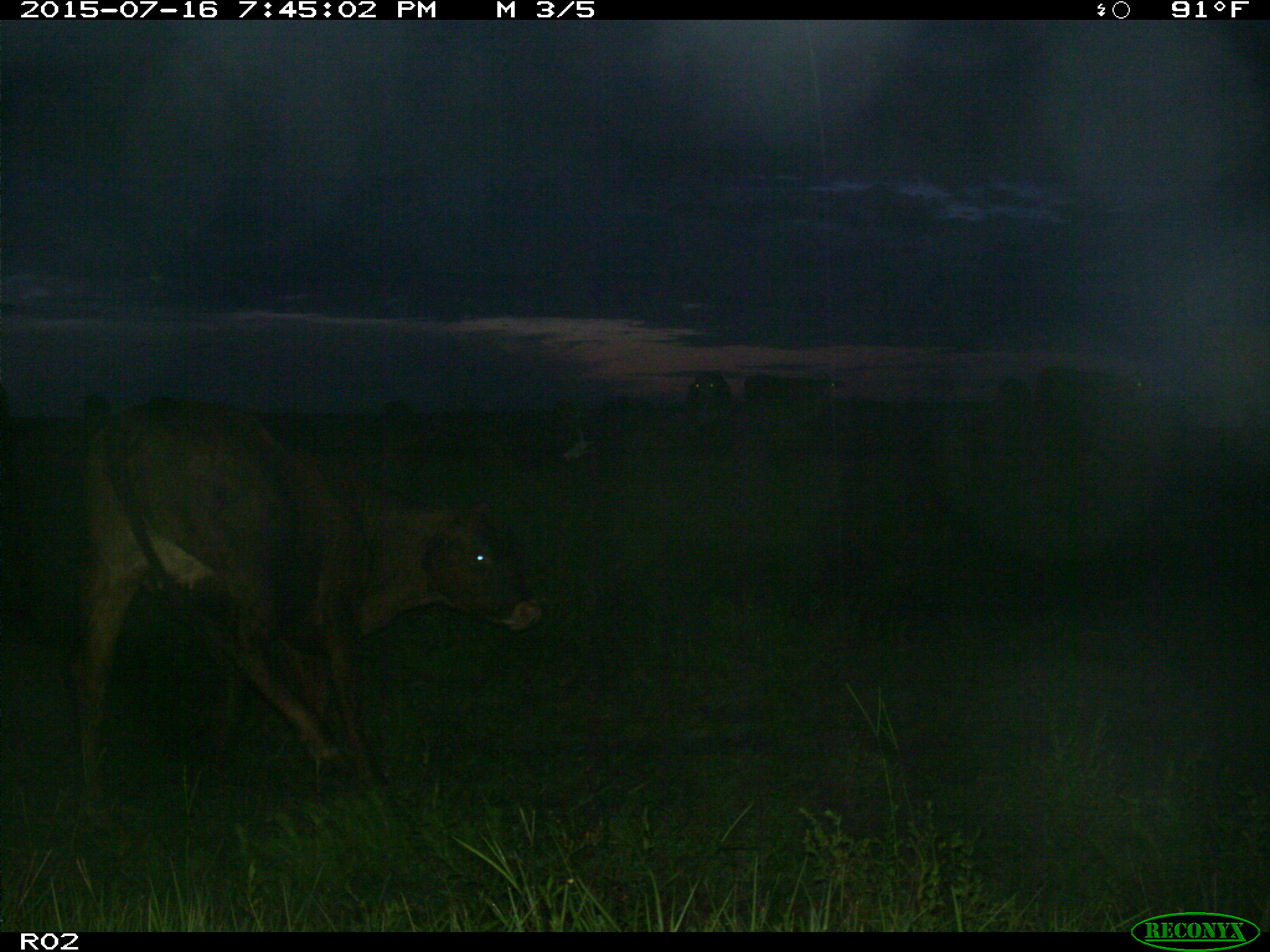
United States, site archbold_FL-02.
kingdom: Animalia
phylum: Chordata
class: Mammalia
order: Artiodactyla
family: Bovidae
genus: Bos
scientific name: Bos taurus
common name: domestic cow